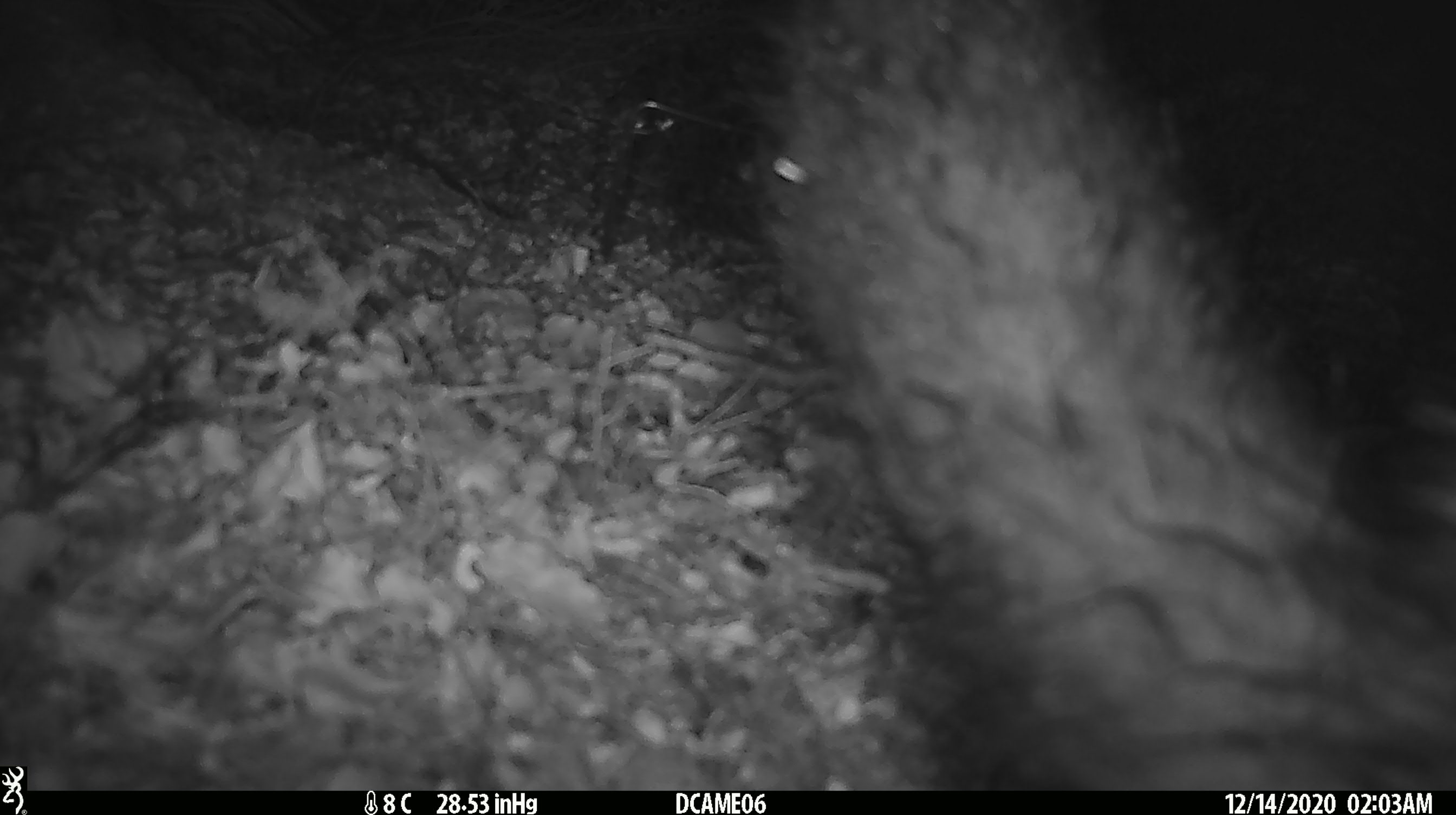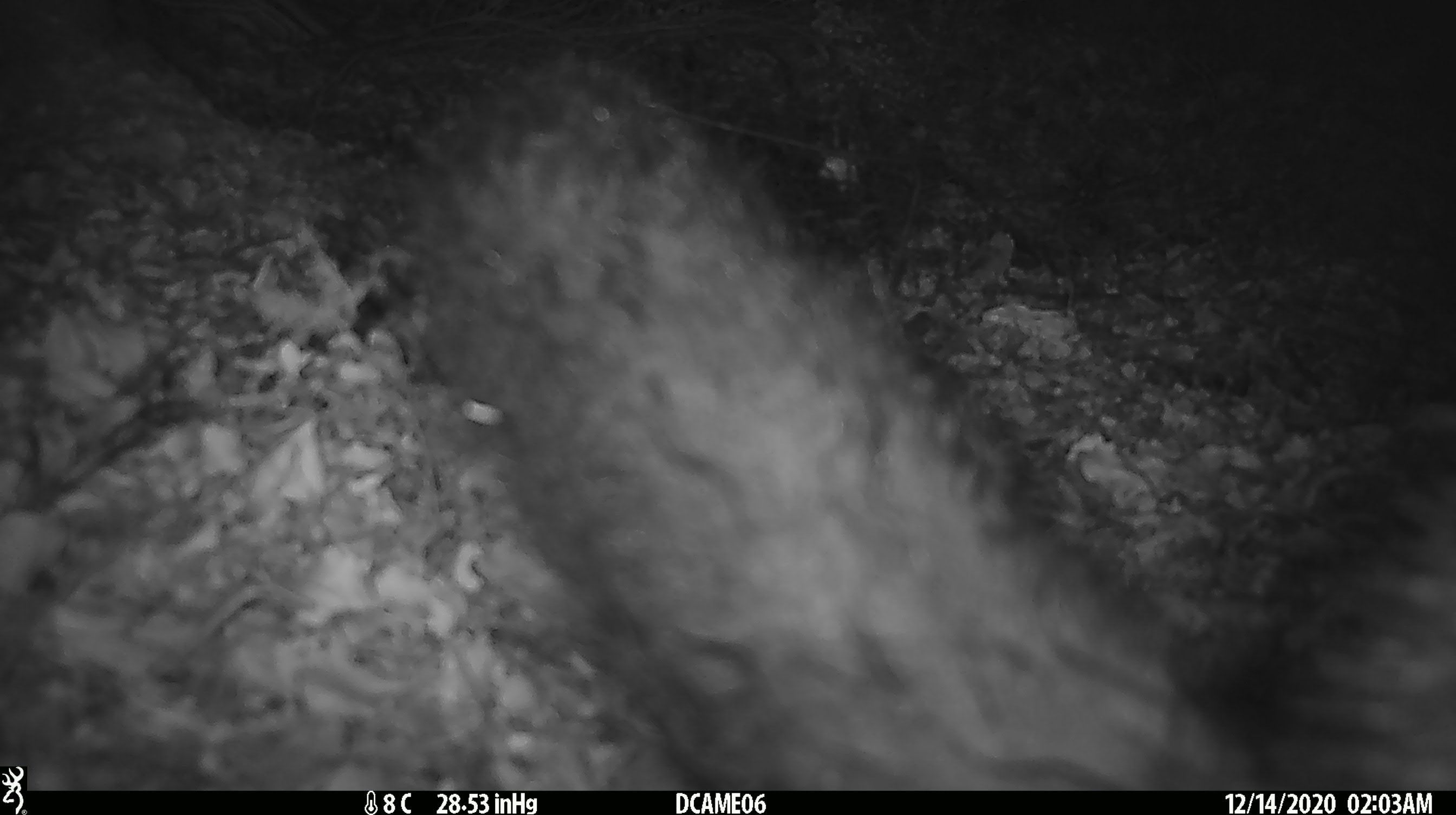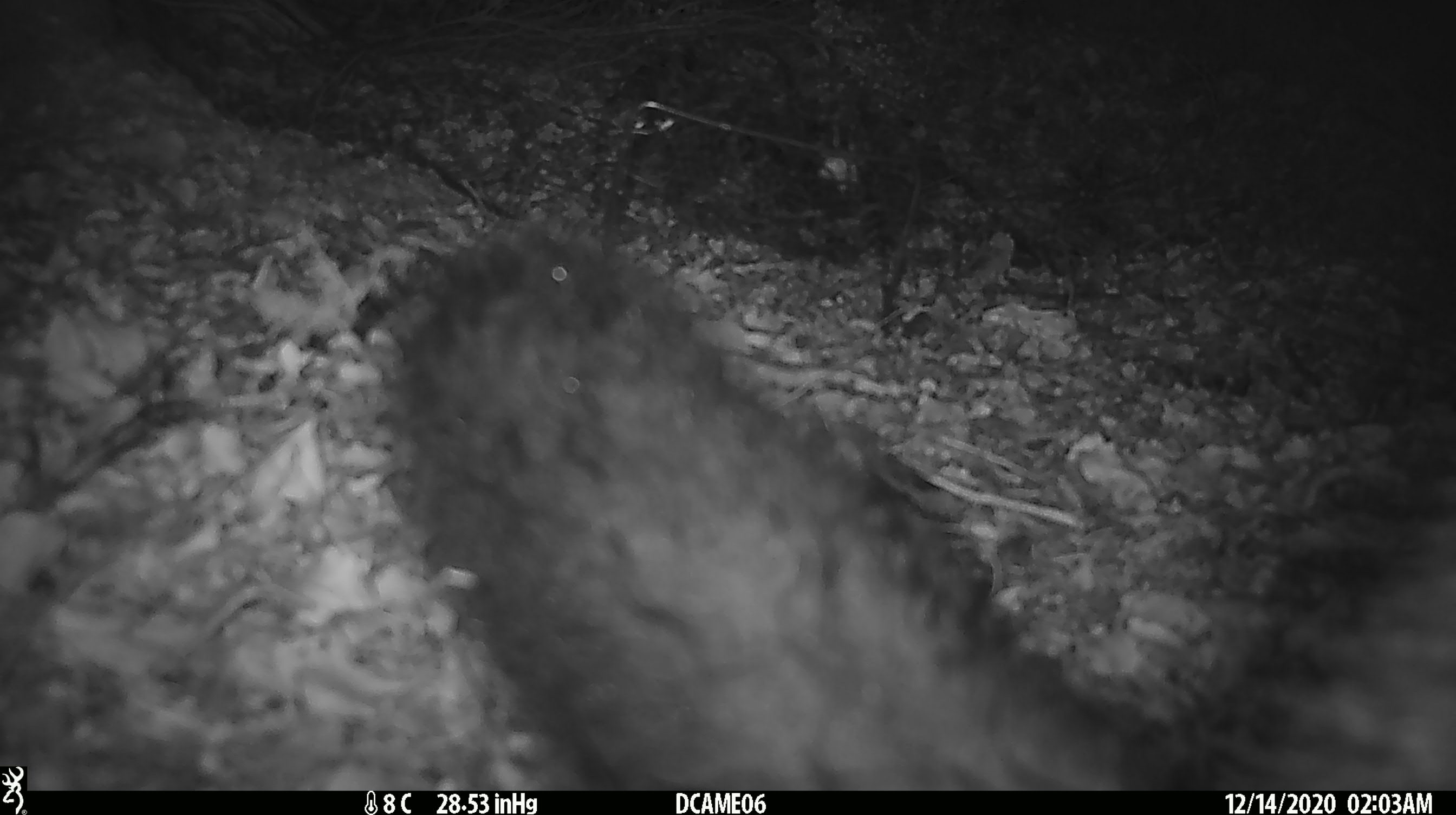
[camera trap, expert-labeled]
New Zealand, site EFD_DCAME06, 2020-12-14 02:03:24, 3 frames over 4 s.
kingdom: Animalia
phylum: Chordata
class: Mammalia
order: Diprotodontia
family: Phalangeridae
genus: Trichosurus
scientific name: Trichosurus vulpecula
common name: common brushtail possum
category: possum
Possum (common brushtail possum) (Trichosurus vulpecula).